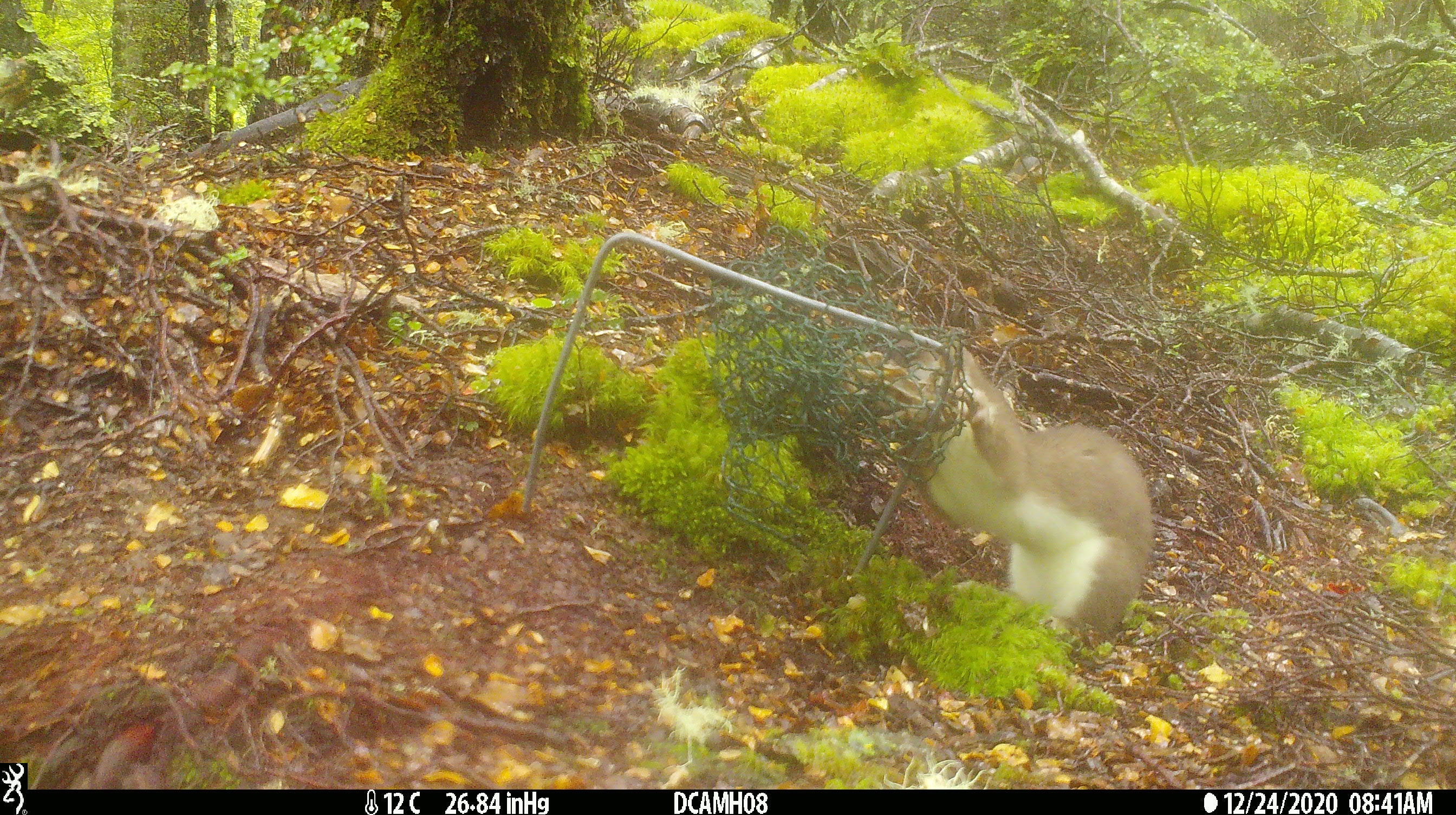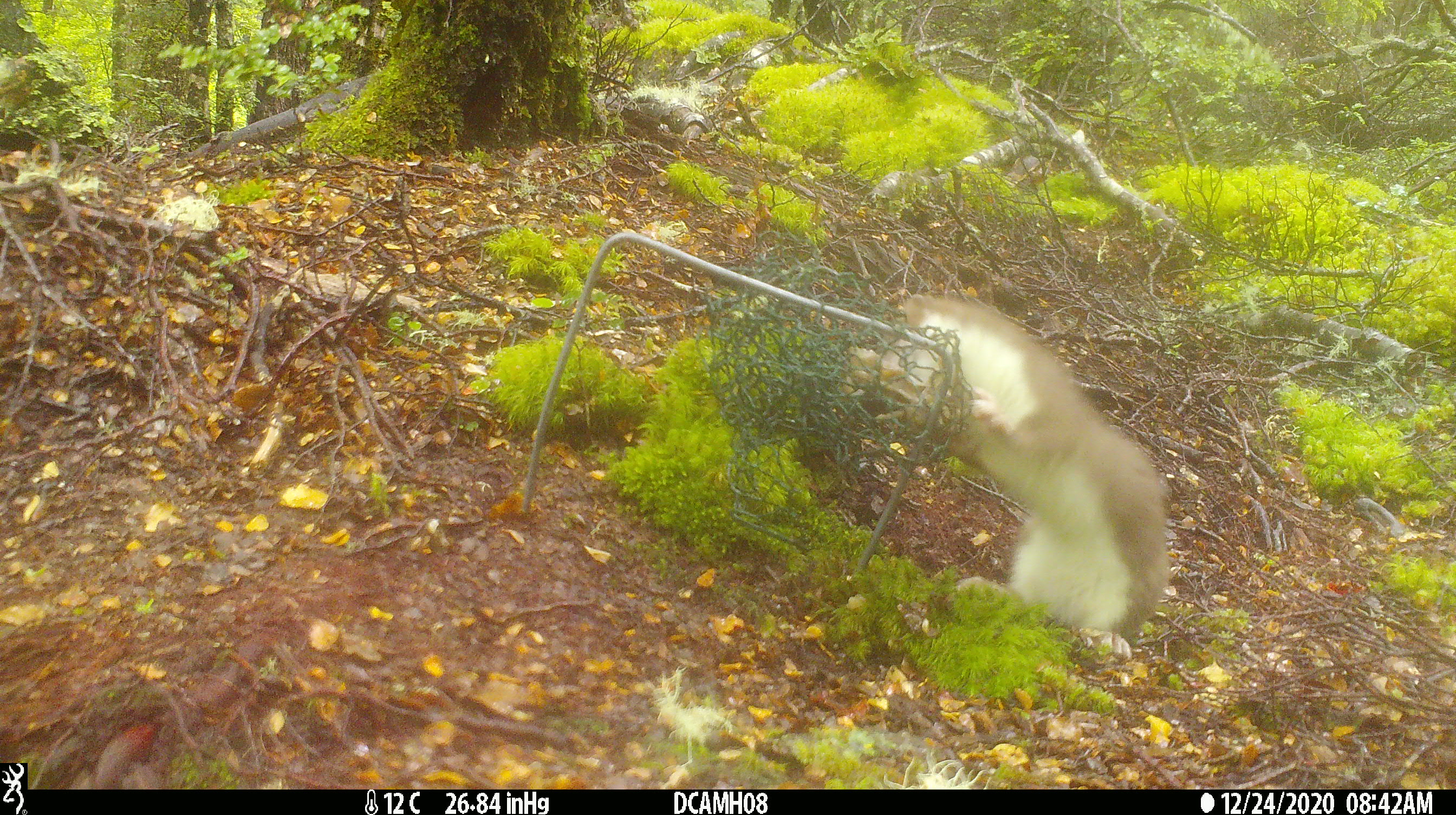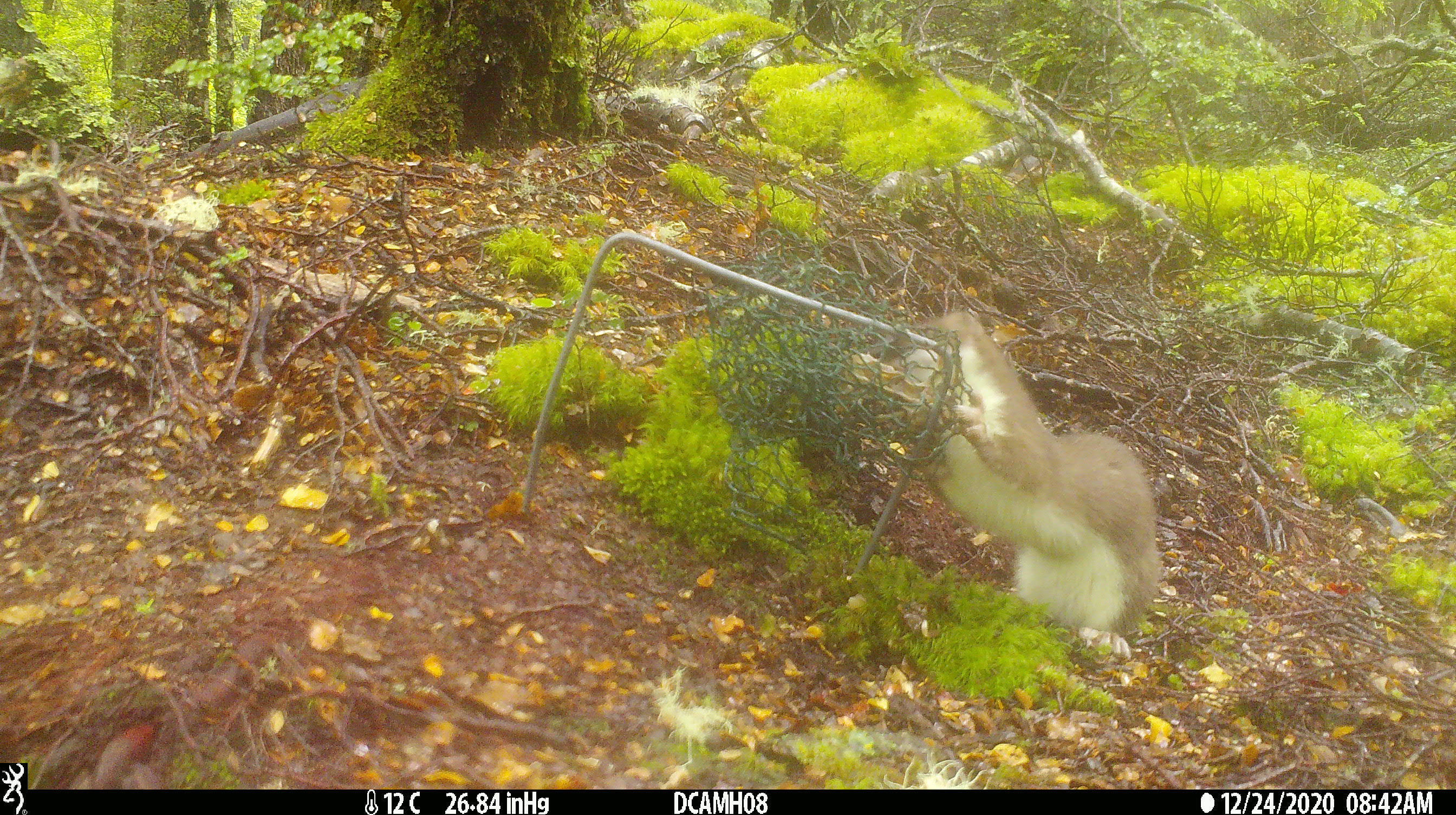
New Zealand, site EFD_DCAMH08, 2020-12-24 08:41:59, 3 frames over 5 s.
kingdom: Animalia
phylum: Chordata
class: Mammalia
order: Carnivora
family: Mustelidae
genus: Mustela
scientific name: Mustela erminea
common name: stoat